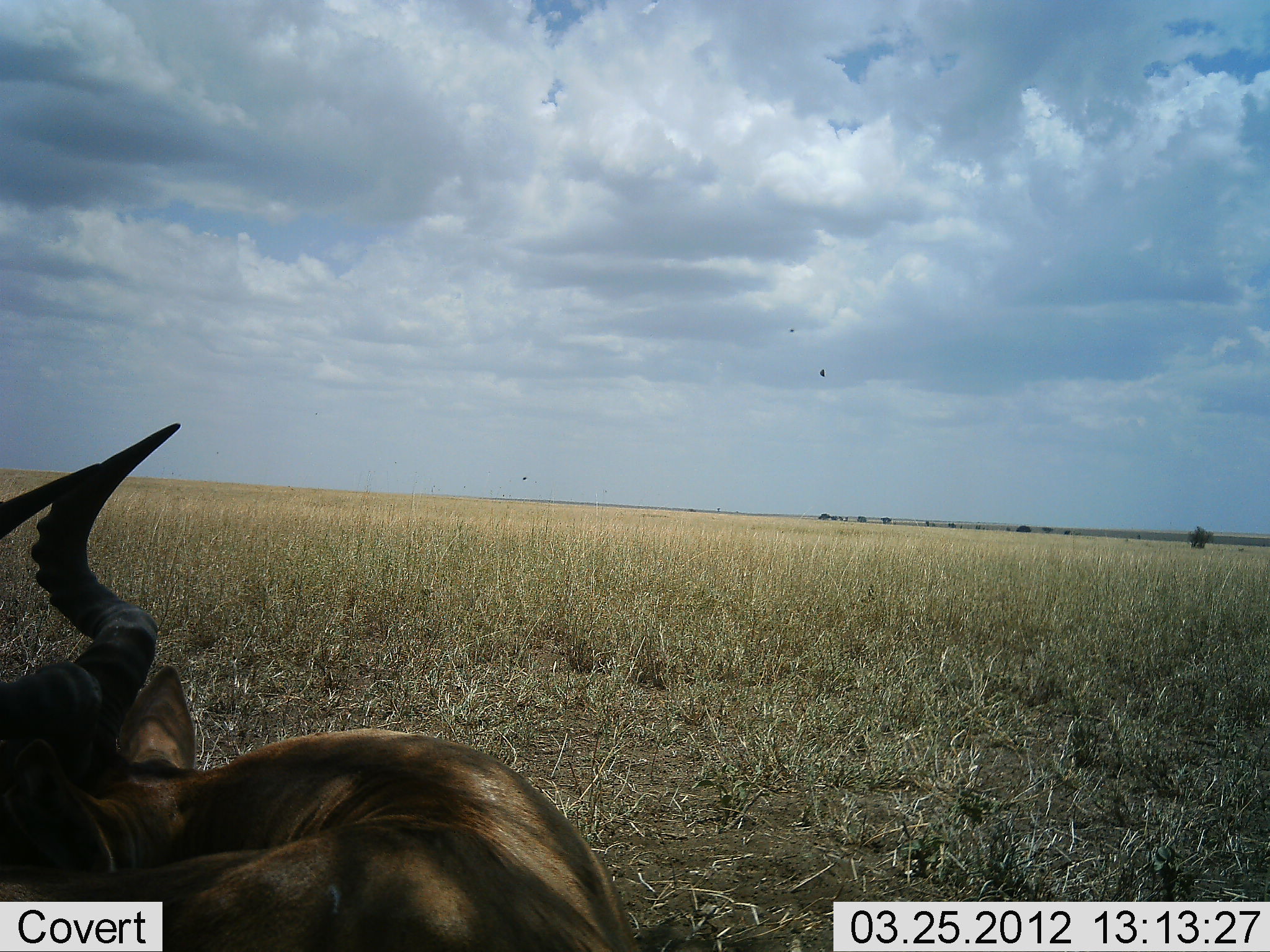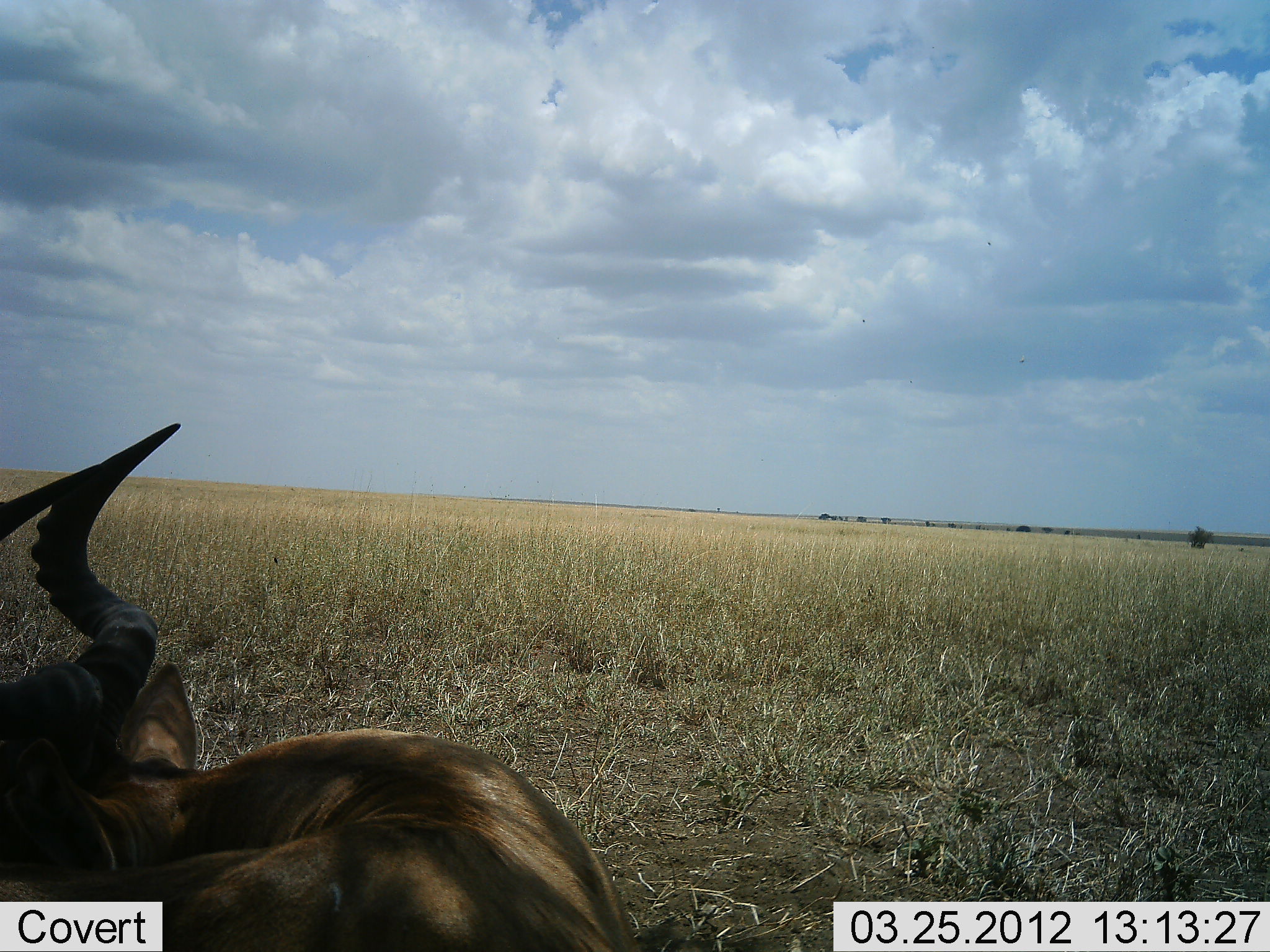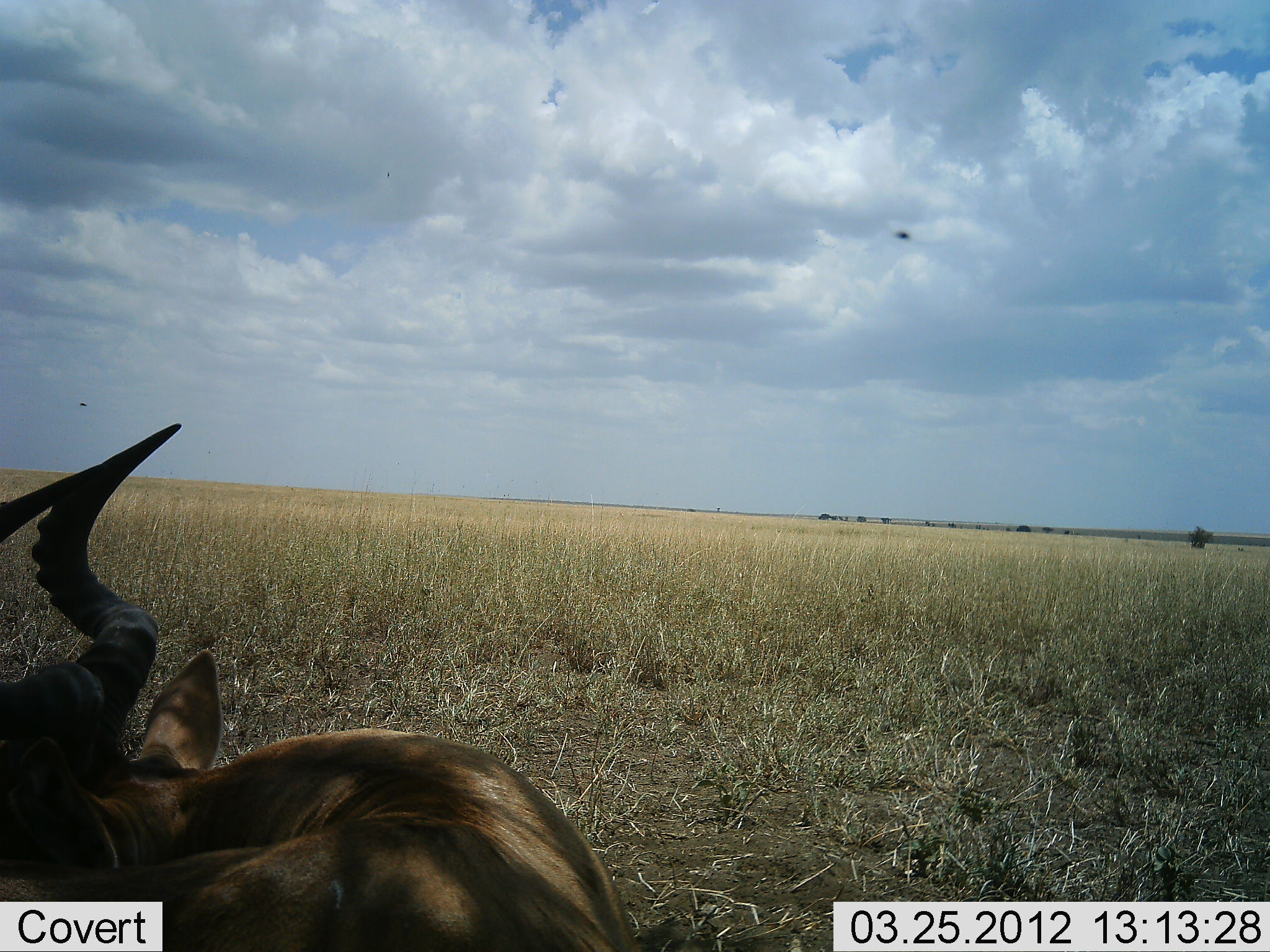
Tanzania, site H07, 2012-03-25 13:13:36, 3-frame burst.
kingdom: Animalia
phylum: Chordata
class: Mammalia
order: Artiodactyla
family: Bovidae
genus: Alcelaphus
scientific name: Alcelaphus buselaphus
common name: hartebeest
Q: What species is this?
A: Hartebeest (Alcelaphus buselaphus).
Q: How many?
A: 1.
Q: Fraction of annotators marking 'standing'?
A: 17%.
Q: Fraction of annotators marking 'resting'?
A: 83%.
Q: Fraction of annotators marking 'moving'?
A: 0%.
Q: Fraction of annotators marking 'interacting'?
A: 0%.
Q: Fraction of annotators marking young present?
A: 0%.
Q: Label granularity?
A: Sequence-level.